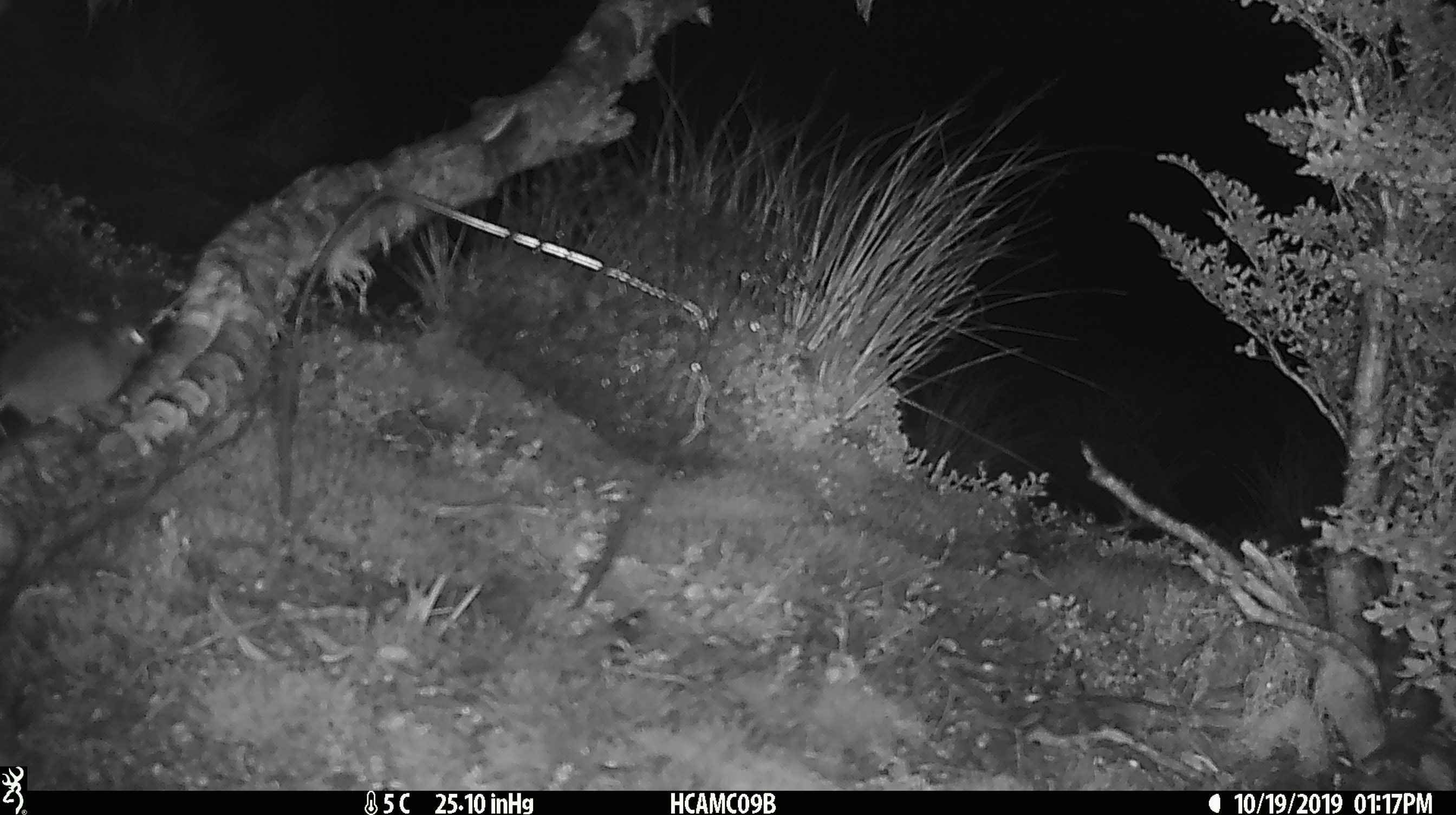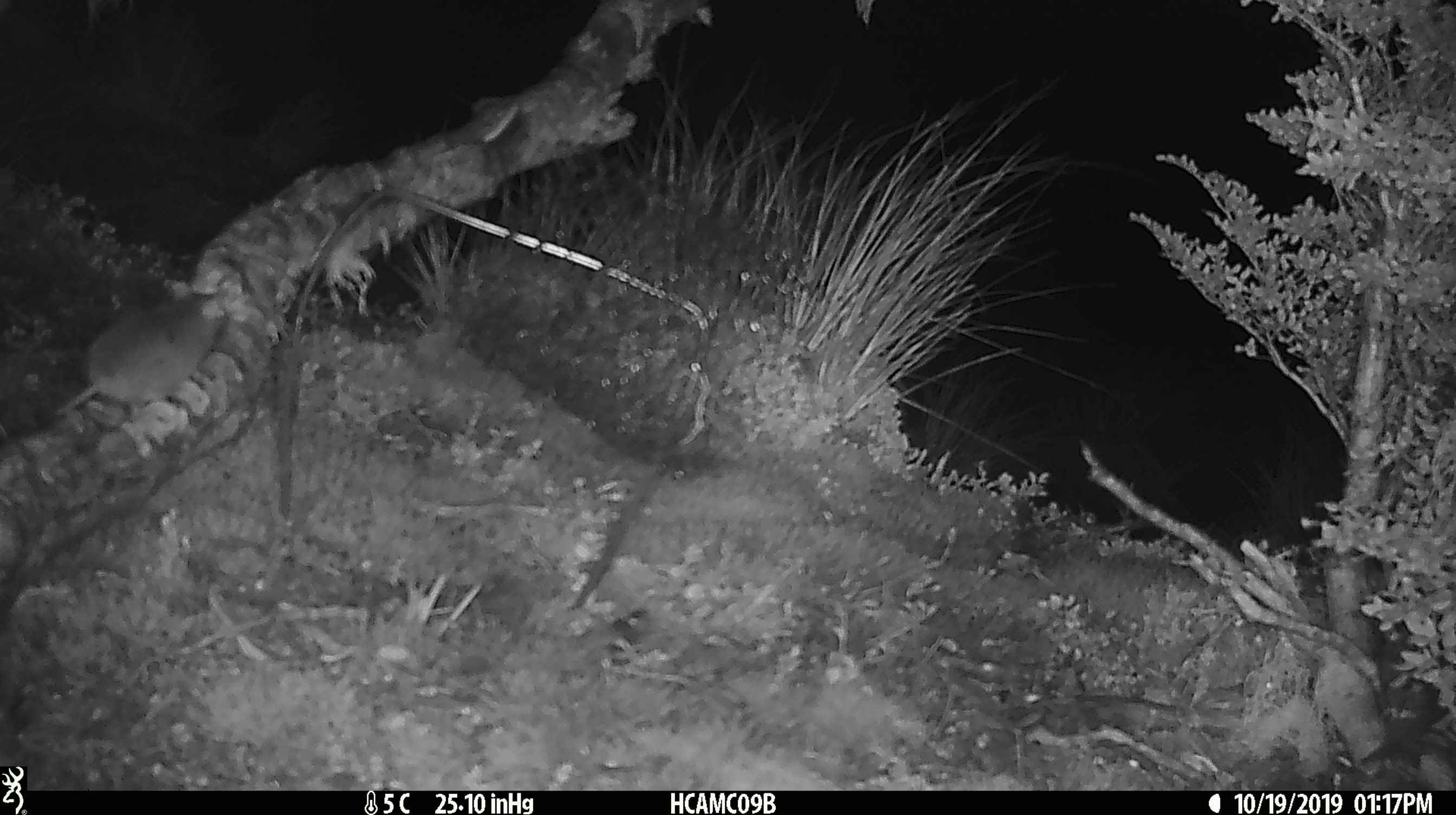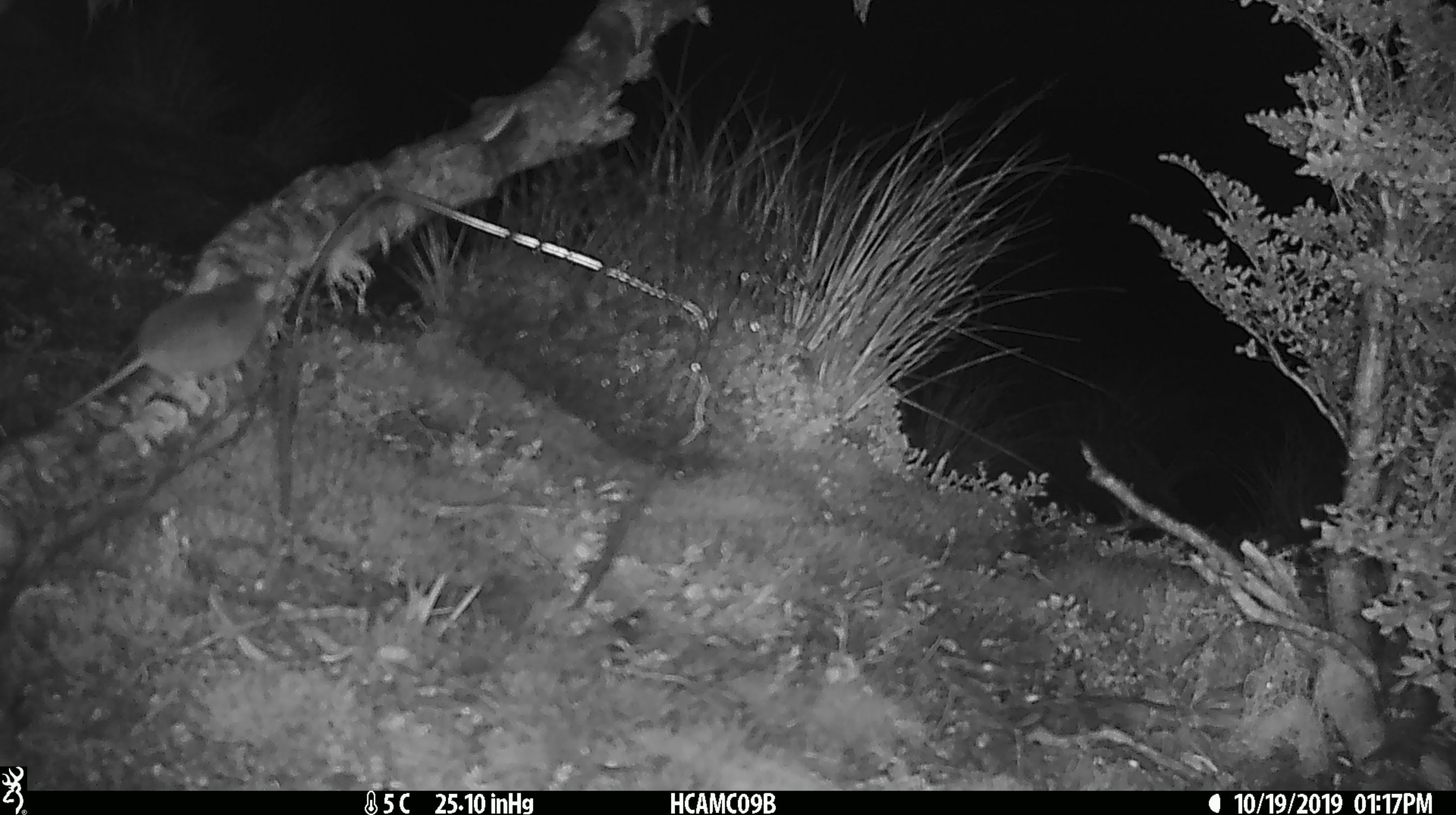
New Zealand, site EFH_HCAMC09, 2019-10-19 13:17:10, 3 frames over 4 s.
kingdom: Animalia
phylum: Chordata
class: Mammalia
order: Rodentia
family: Muridae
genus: Mus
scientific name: Mus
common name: mouse